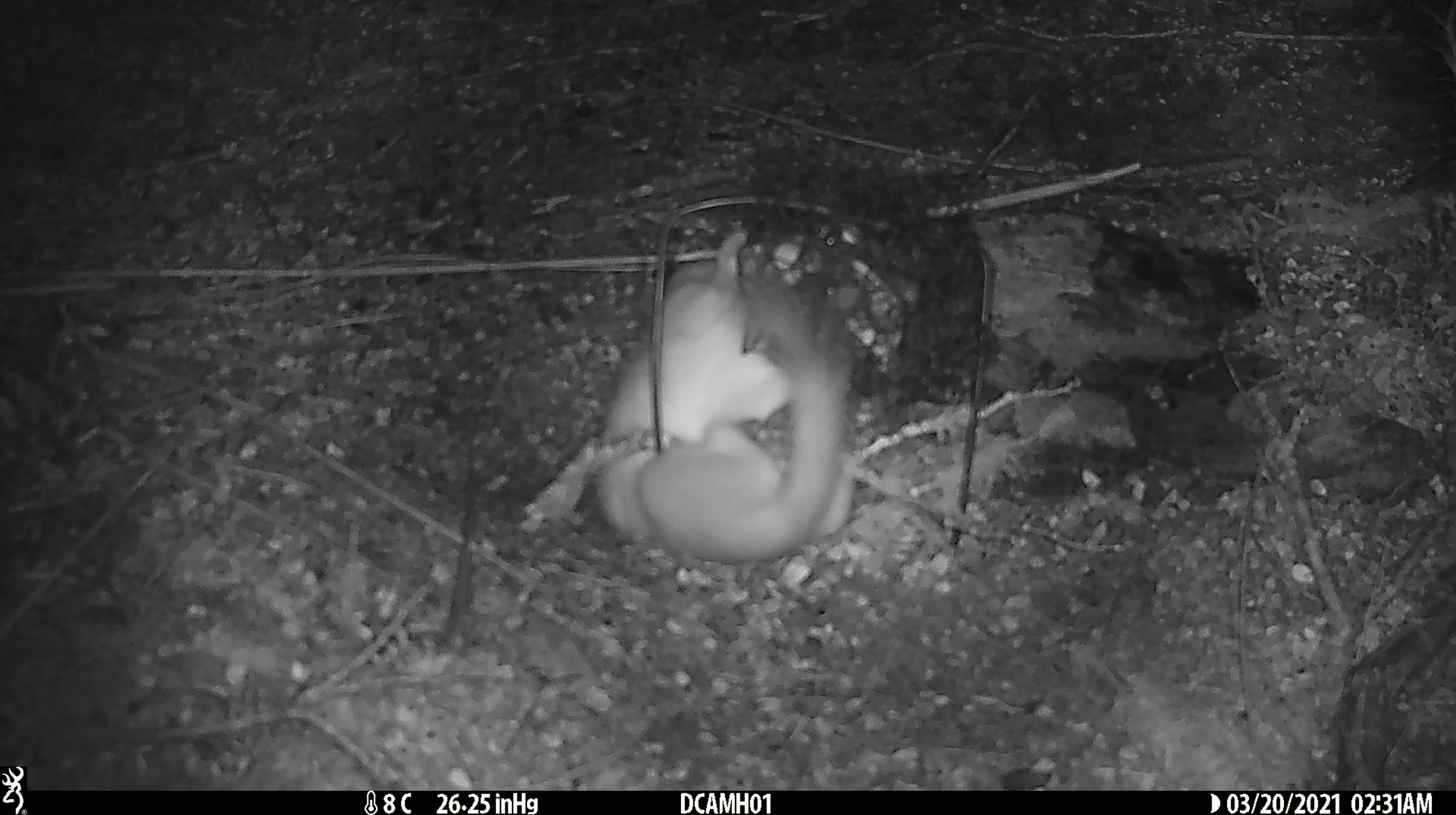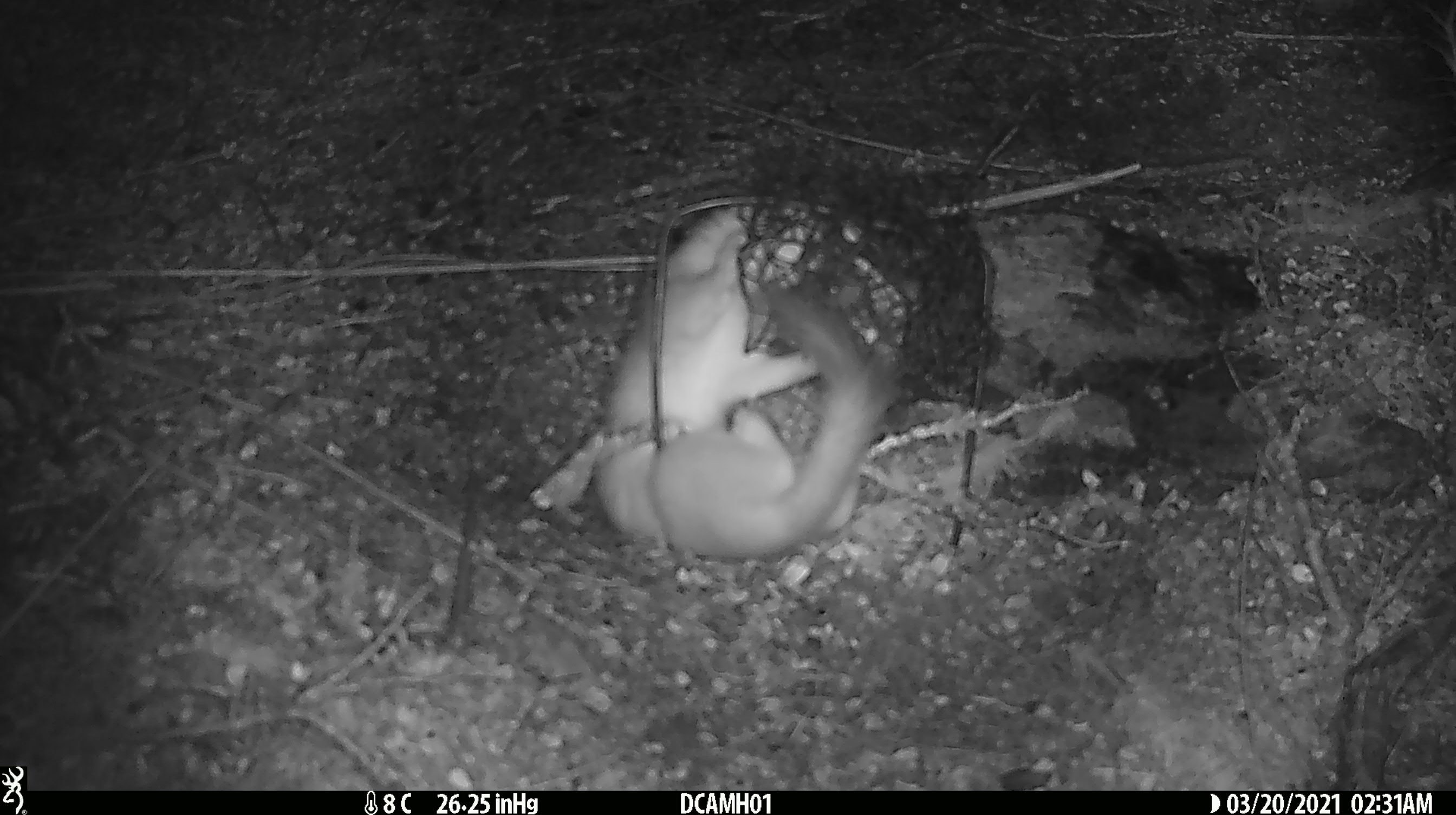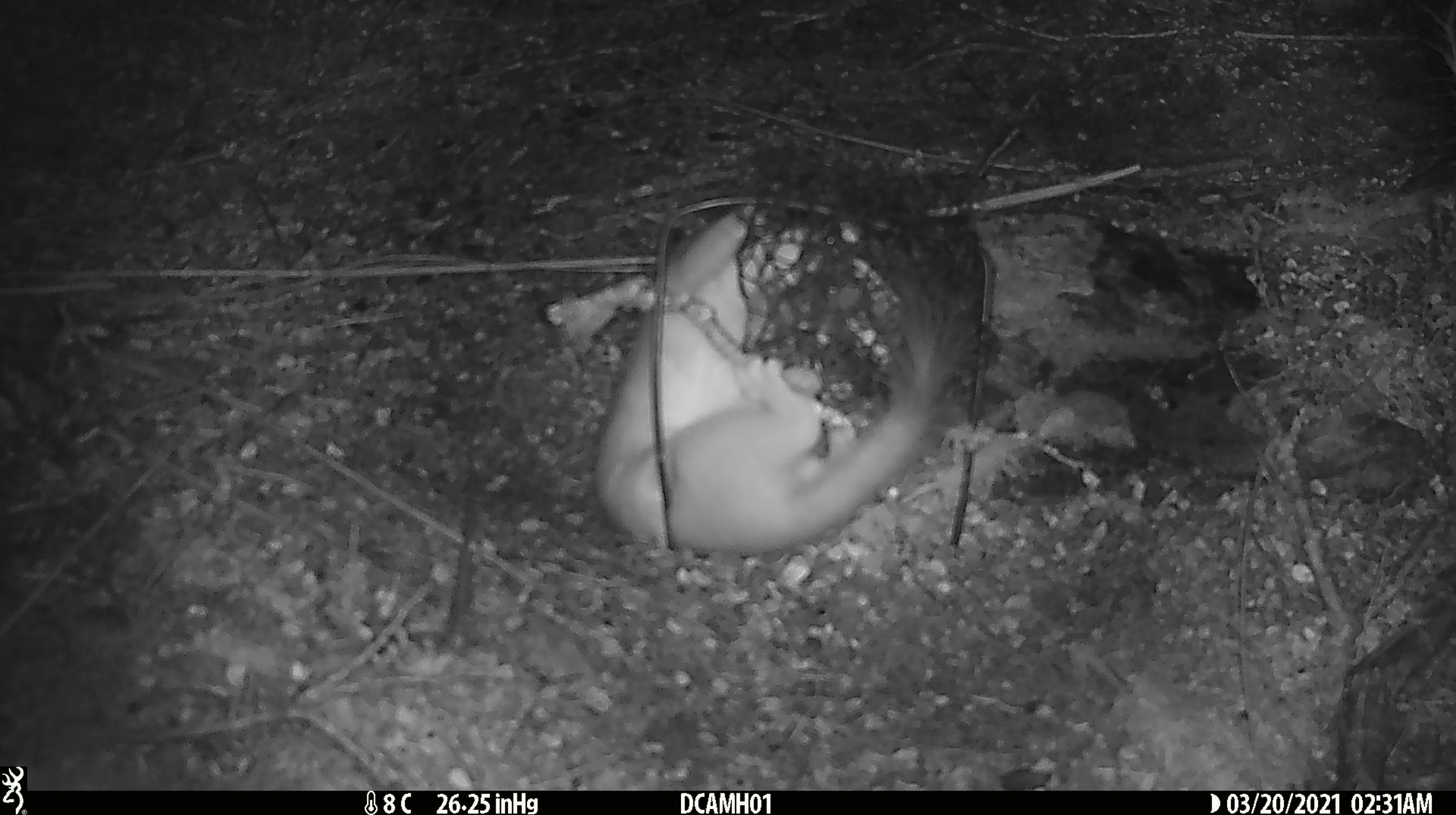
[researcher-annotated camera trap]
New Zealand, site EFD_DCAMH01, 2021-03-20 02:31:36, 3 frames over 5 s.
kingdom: Animalia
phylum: Chordata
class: Mammalia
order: Carnivora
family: Mustelidae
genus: Mustela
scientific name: Mustela erminea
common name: stoat